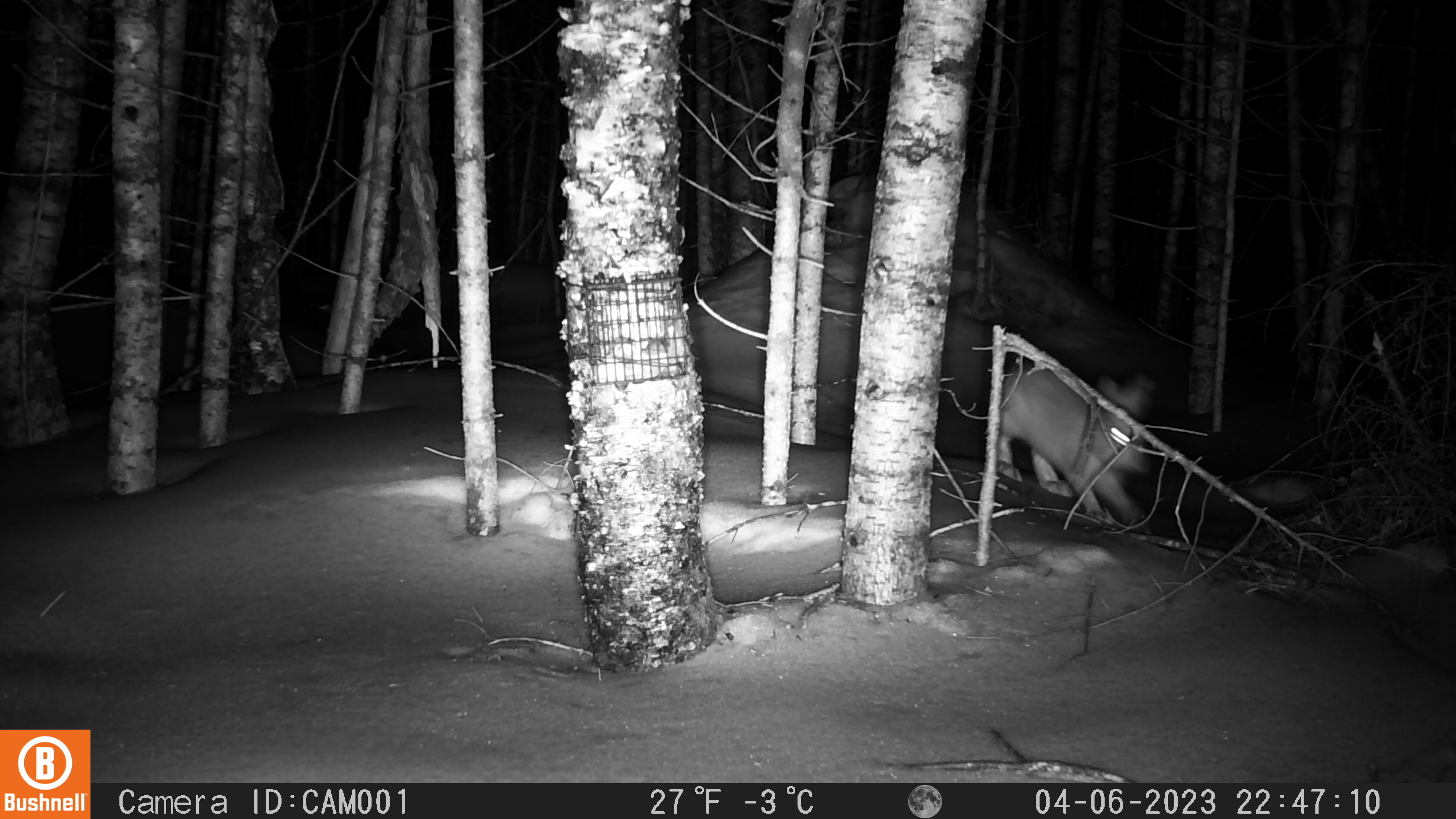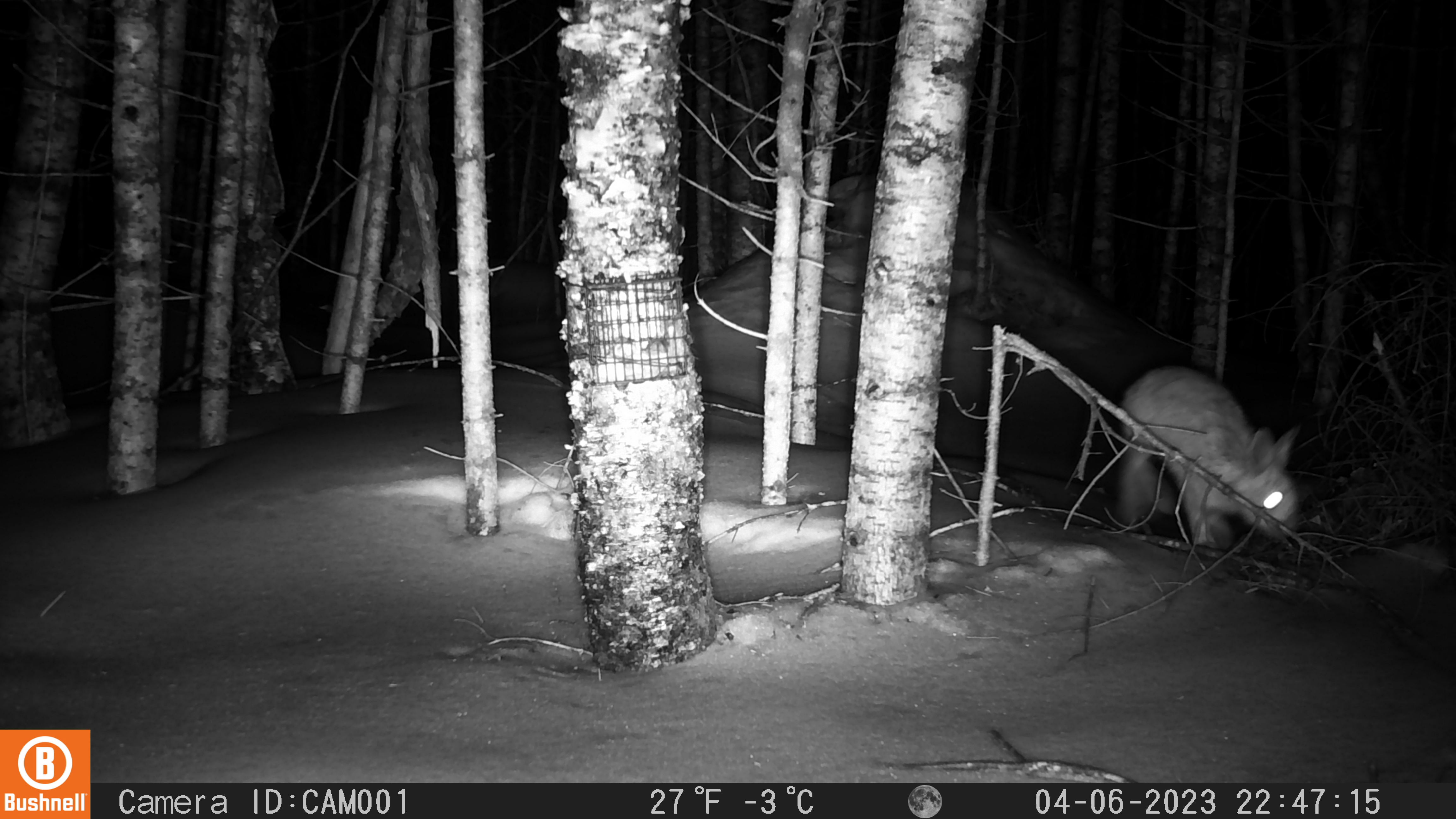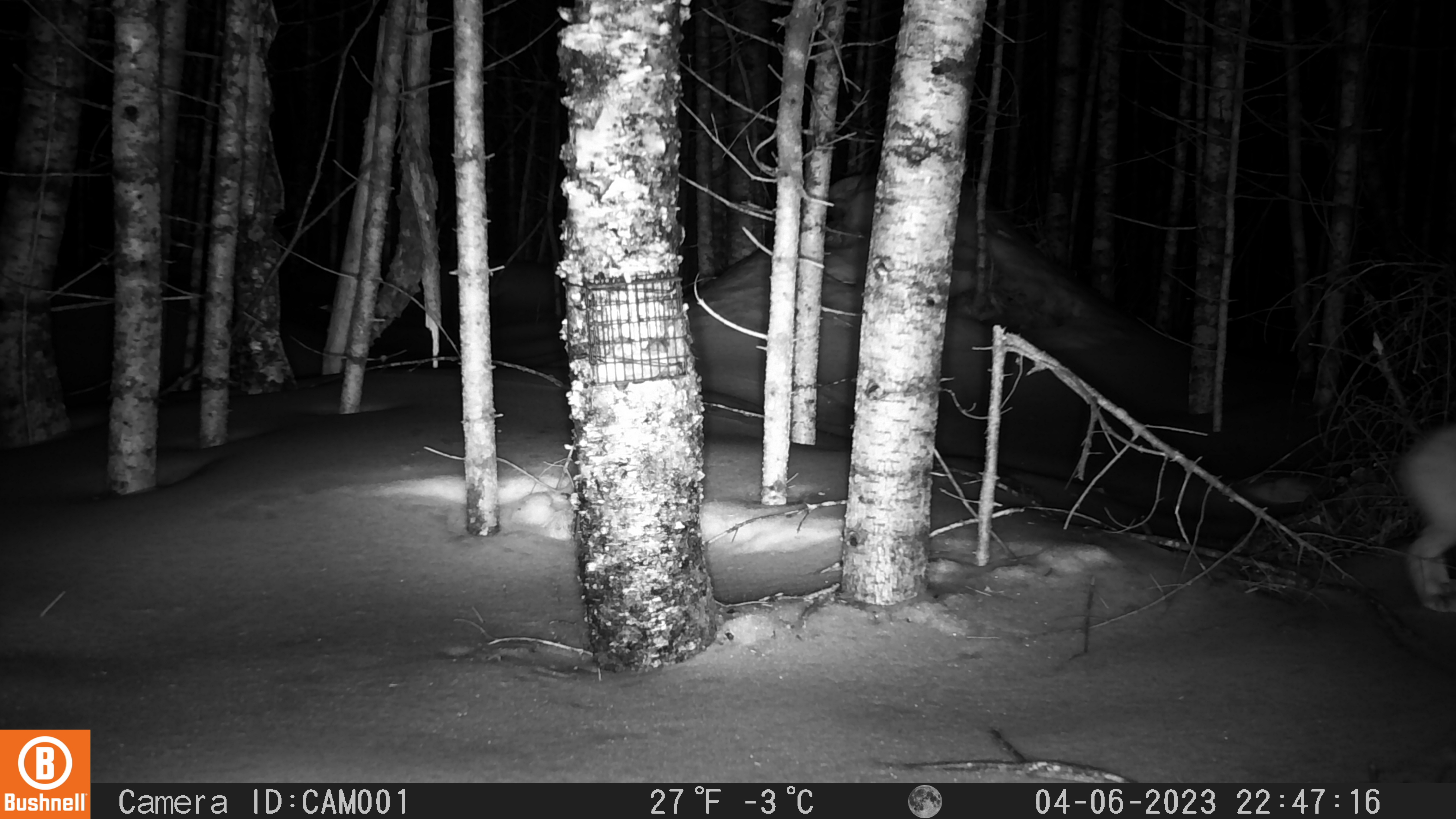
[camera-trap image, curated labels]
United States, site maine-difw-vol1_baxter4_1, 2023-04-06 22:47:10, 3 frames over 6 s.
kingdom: Animalia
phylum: Chordata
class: Mammalia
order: Lagomorpha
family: Leporidae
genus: Lepus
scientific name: Lepus americanus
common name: snowshoe hare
Snowshoe hare (Lepus americanus).